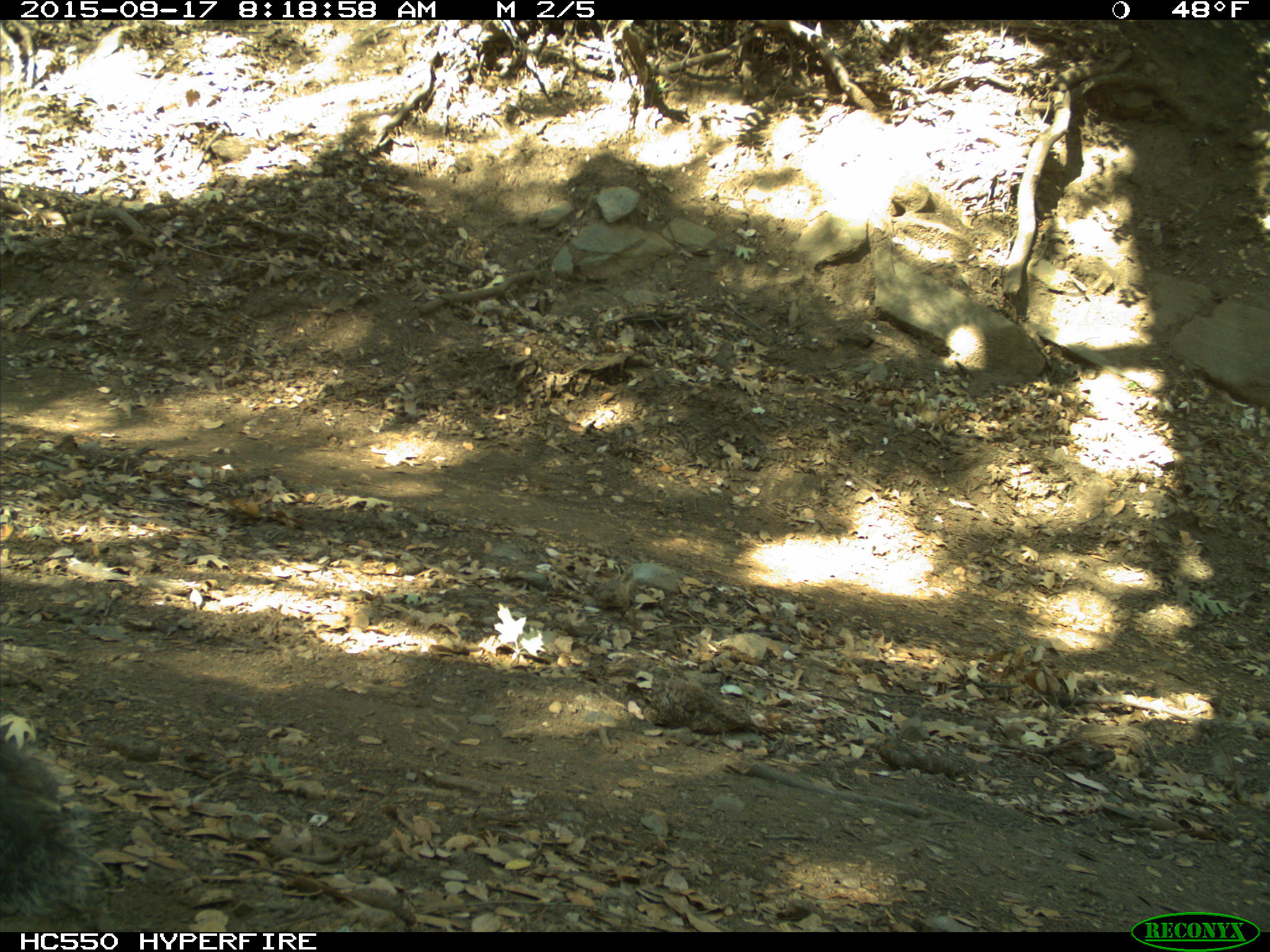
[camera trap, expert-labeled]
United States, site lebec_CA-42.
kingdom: Animalia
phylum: Chordata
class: Mammalia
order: Rodentia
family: Sciuridae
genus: Sciurus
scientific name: Sciurus carolinensis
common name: eastern gray squirrel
Sciurus carolinensis (eastern gray squirrel).